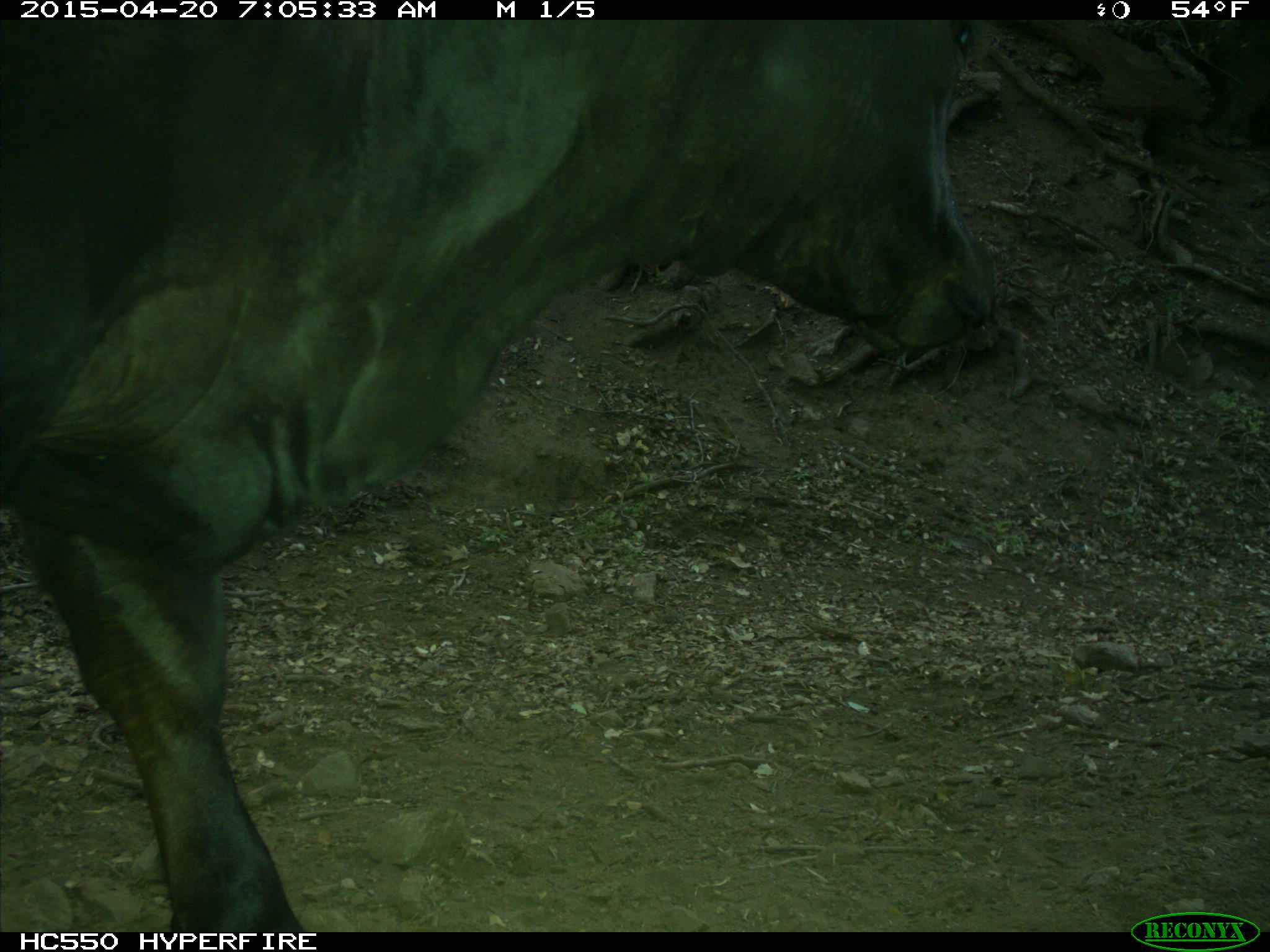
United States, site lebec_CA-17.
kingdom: Animalia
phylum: Chordata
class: Mammalia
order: Artiodactyla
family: Bovidae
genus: Bos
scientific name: Bos taurus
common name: domestic cow